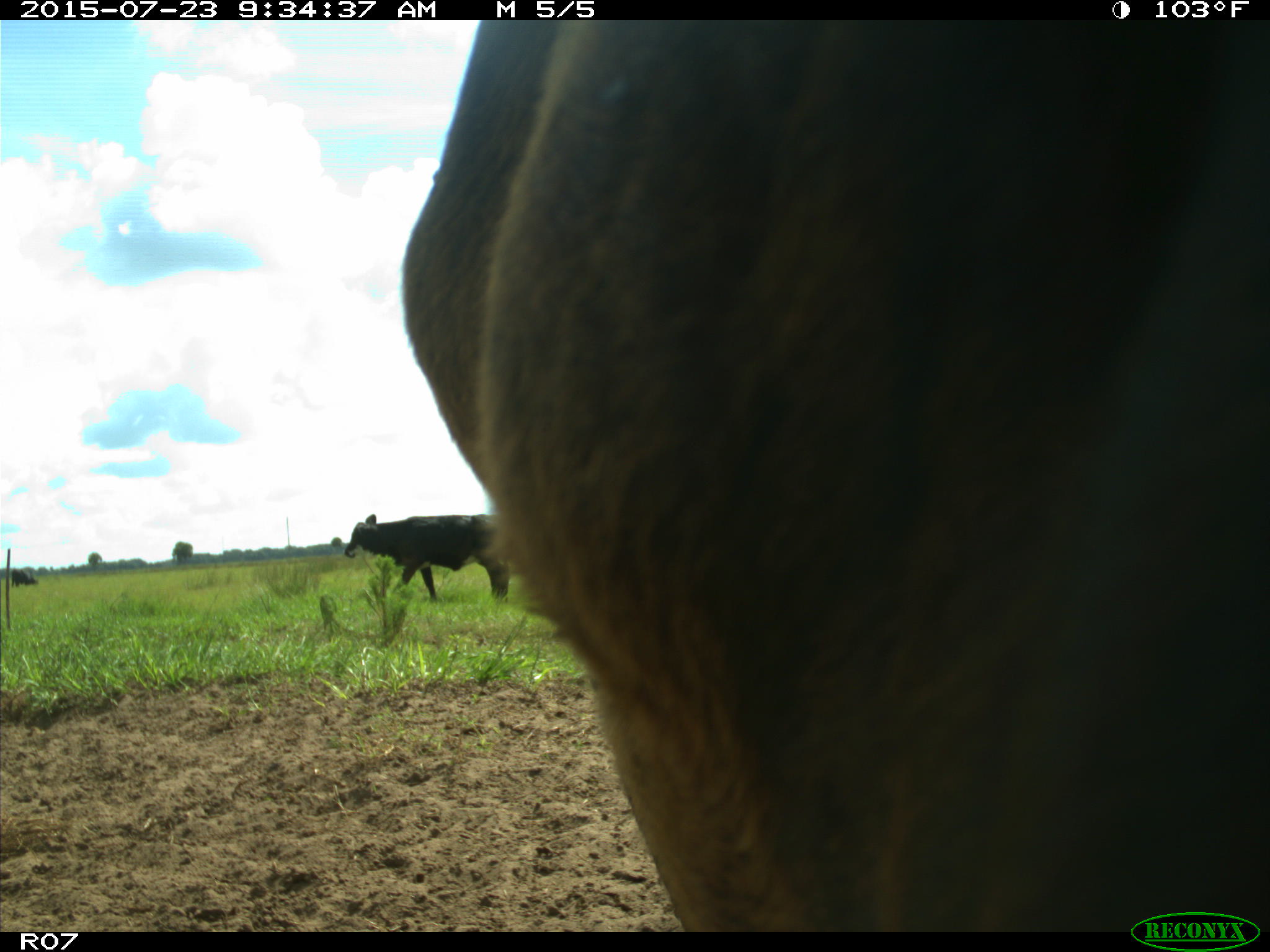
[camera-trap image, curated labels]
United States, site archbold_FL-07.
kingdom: Animalia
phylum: Chordata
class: Mammalia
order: Artiodactyla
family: Bovidae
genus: Bos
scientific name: Bos taurus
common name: domestic cow